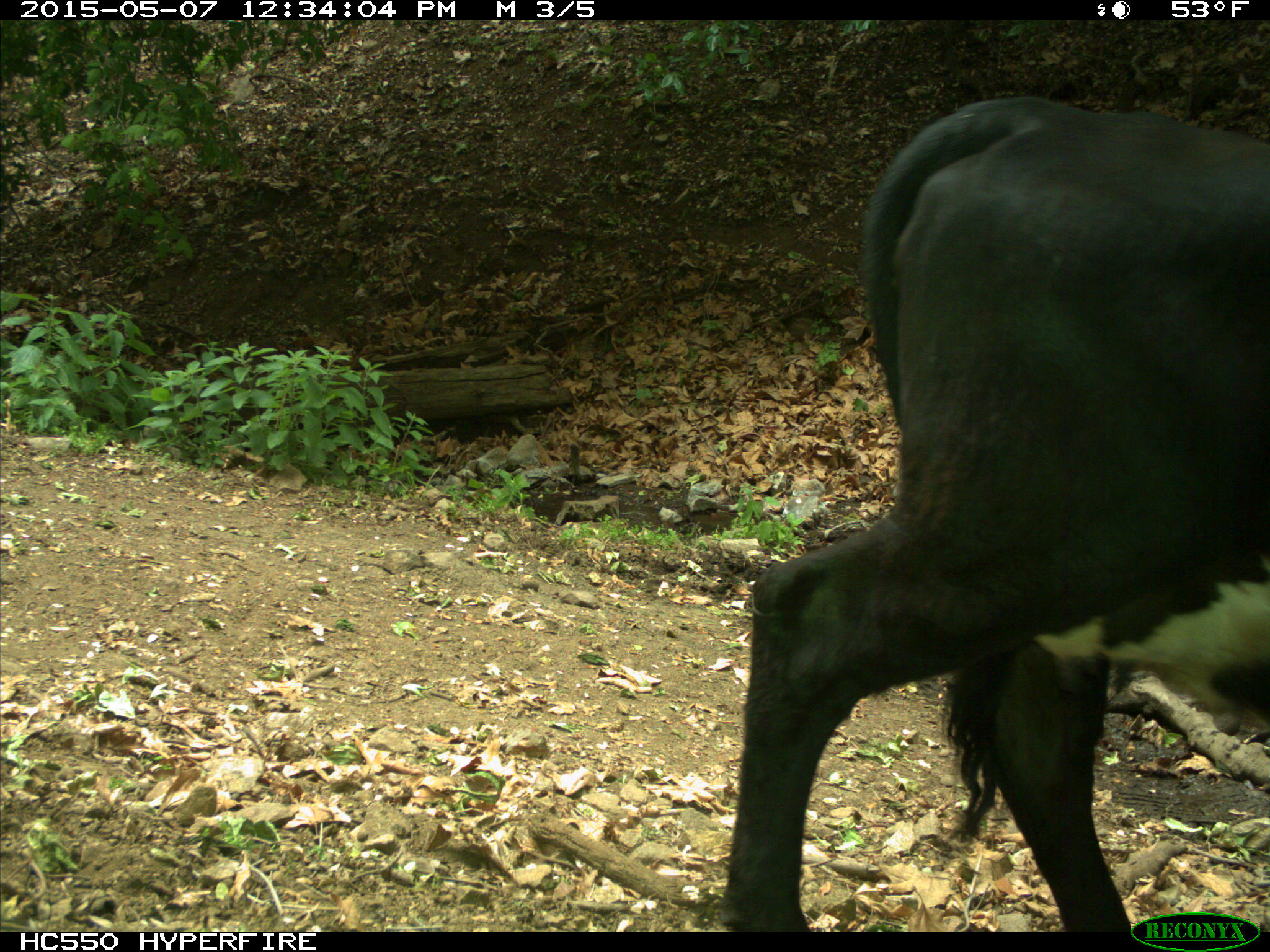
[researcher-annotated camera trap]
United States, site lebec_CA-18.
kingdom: Animalia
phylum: Chordata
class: Mammalia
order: Artiodactyla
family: Bovidae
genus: Bos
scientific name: Bos taurus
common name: domestic cow